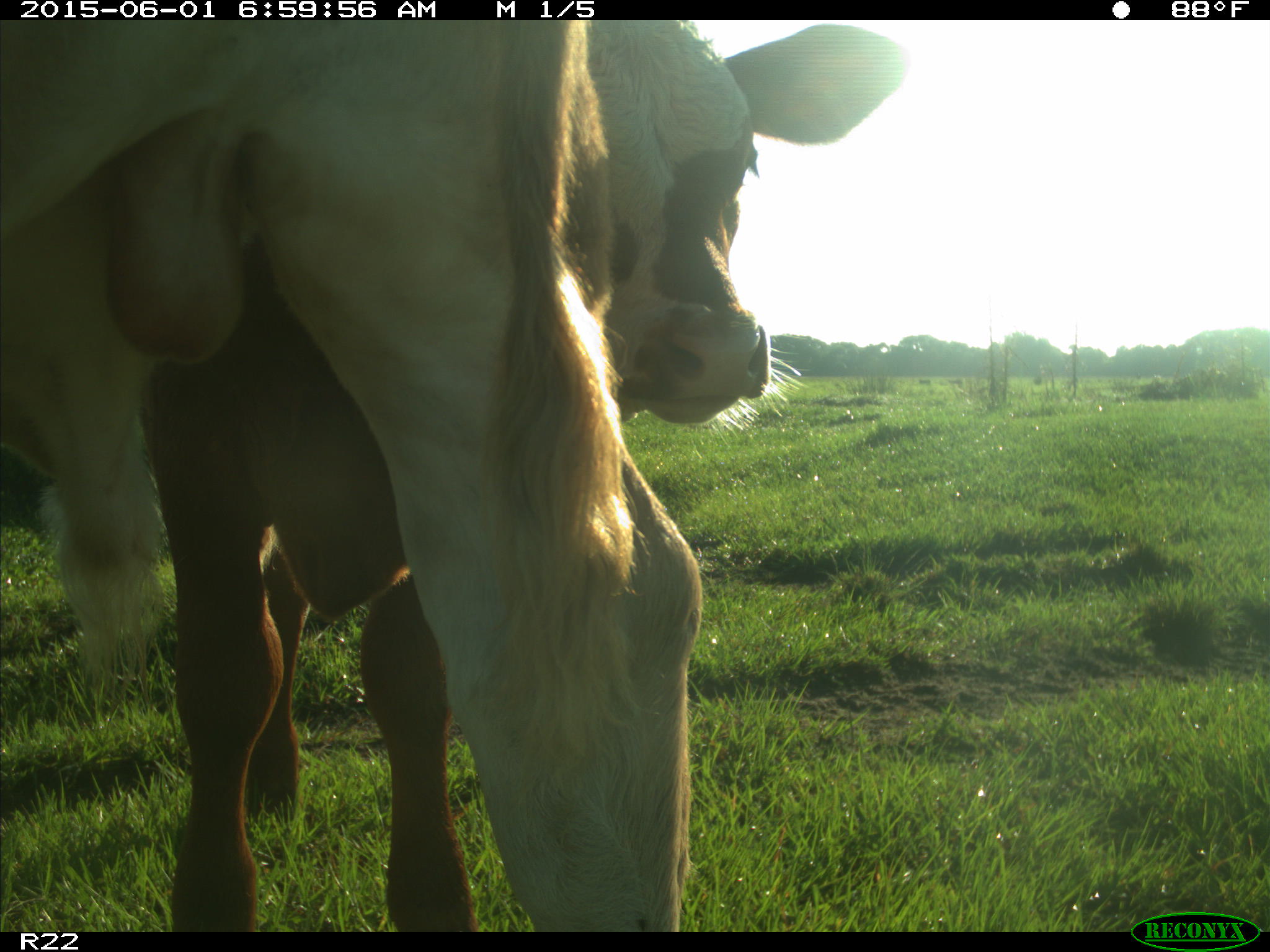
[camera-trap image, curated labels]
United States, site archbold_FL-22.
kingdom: Animalia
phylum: Chordata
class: Mammalia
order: Artiodactyla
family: Bovidae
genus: Bos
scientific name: Bos taurus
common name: domestic cow